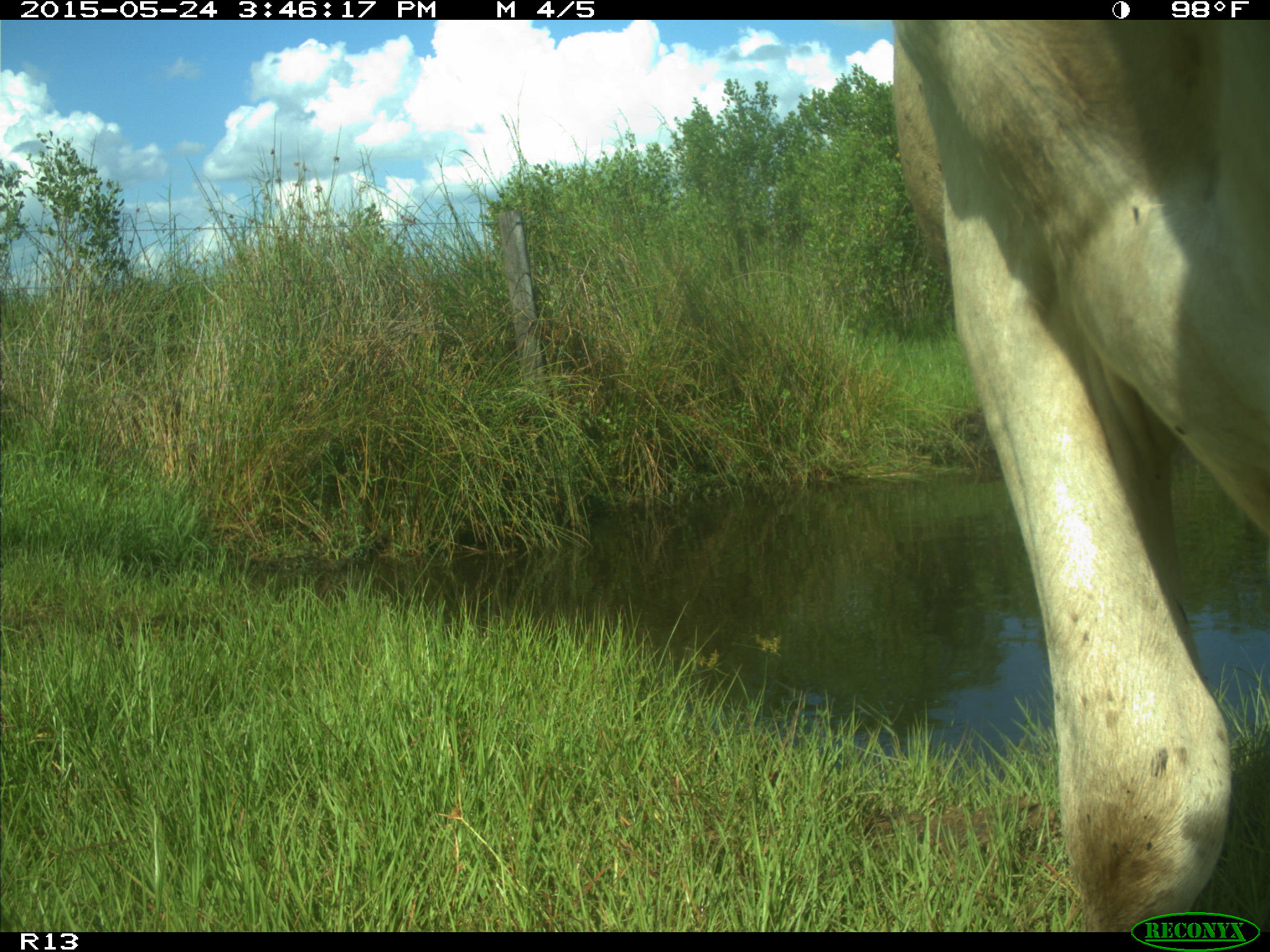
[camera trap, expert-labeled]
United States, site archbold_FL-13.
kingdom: Animalia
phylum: Chordata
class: Mammalia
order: Artiodactyla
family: Bovidae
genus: Bos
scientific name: Bos taurus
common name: domestic cow